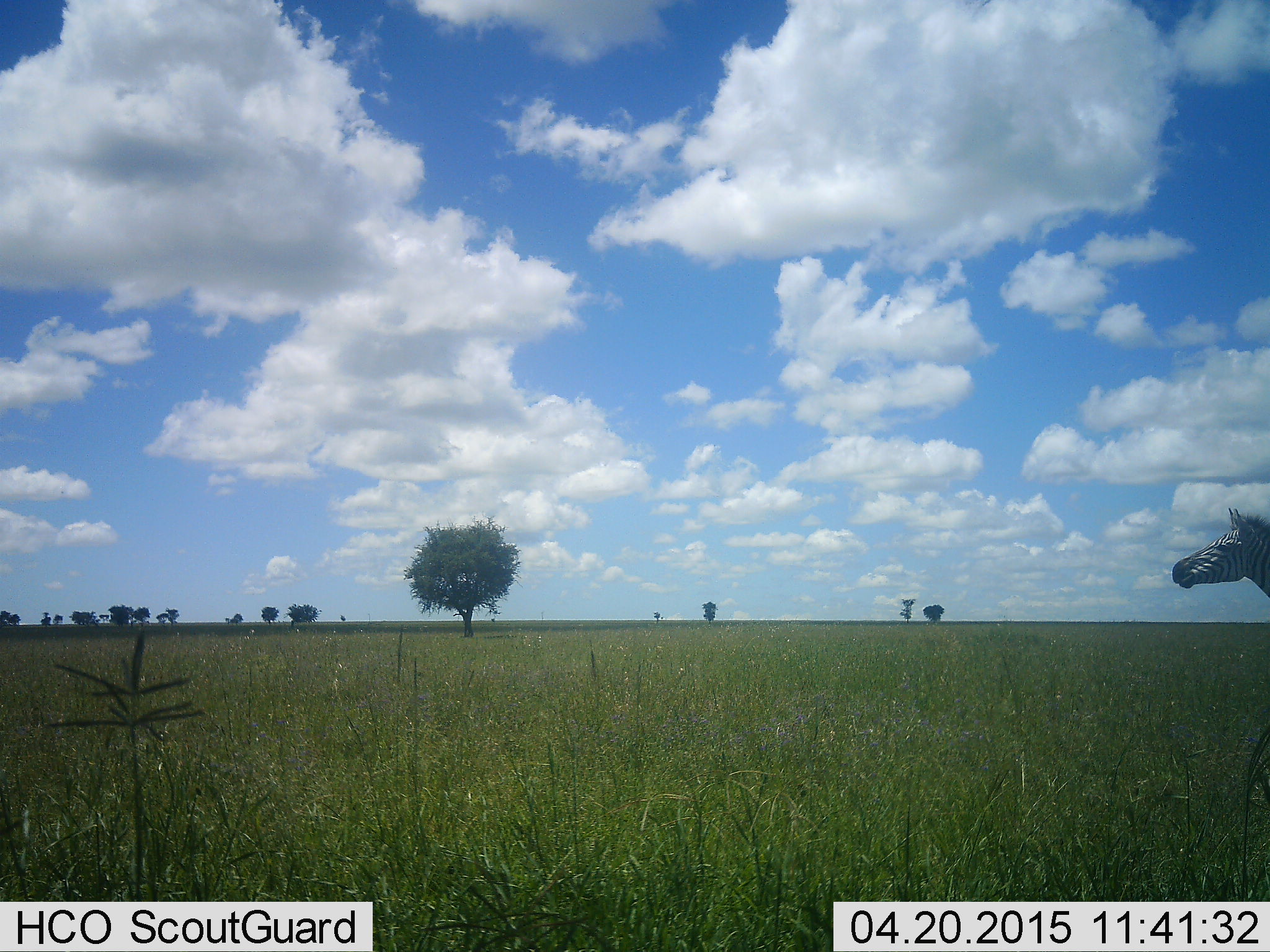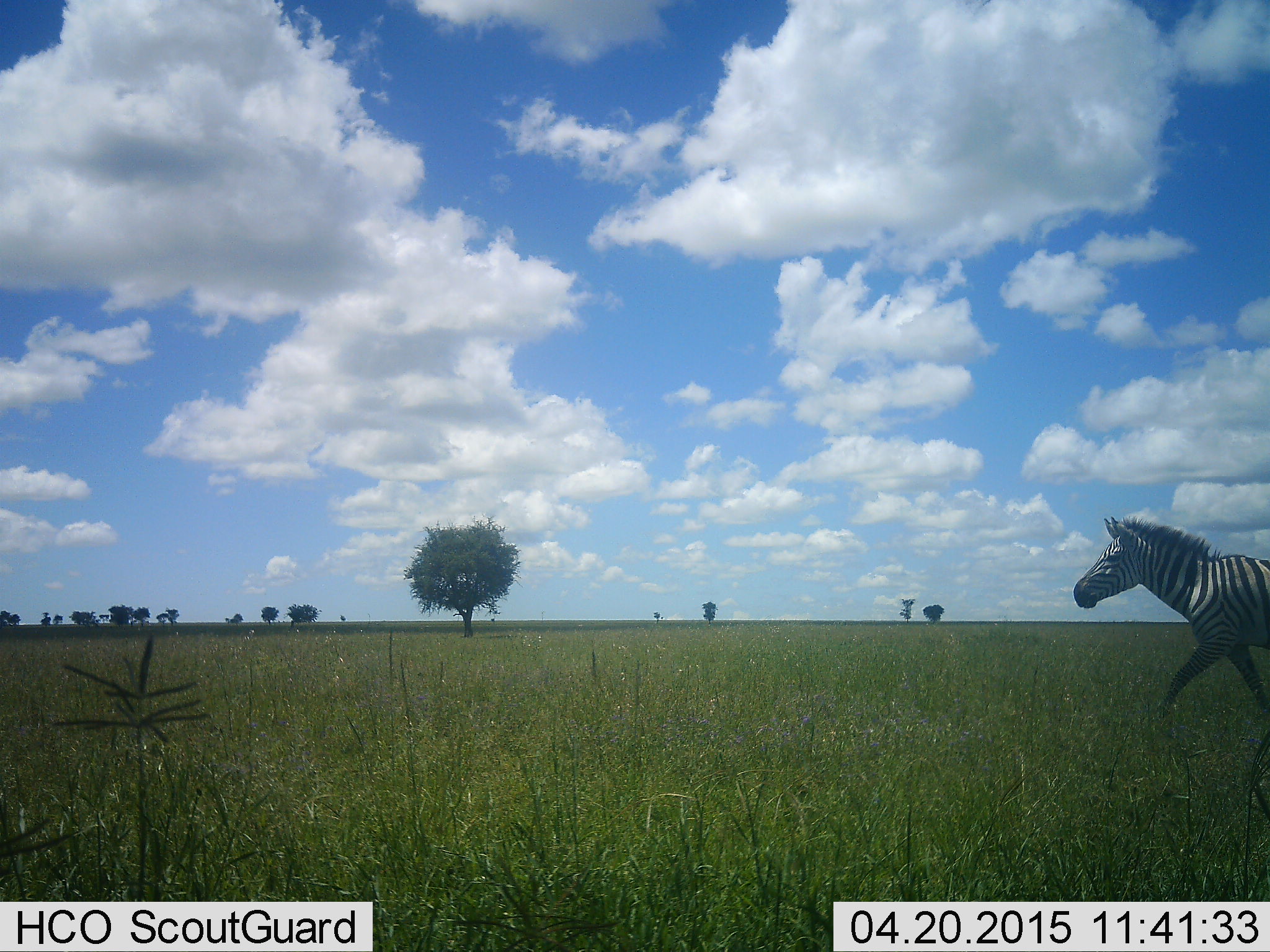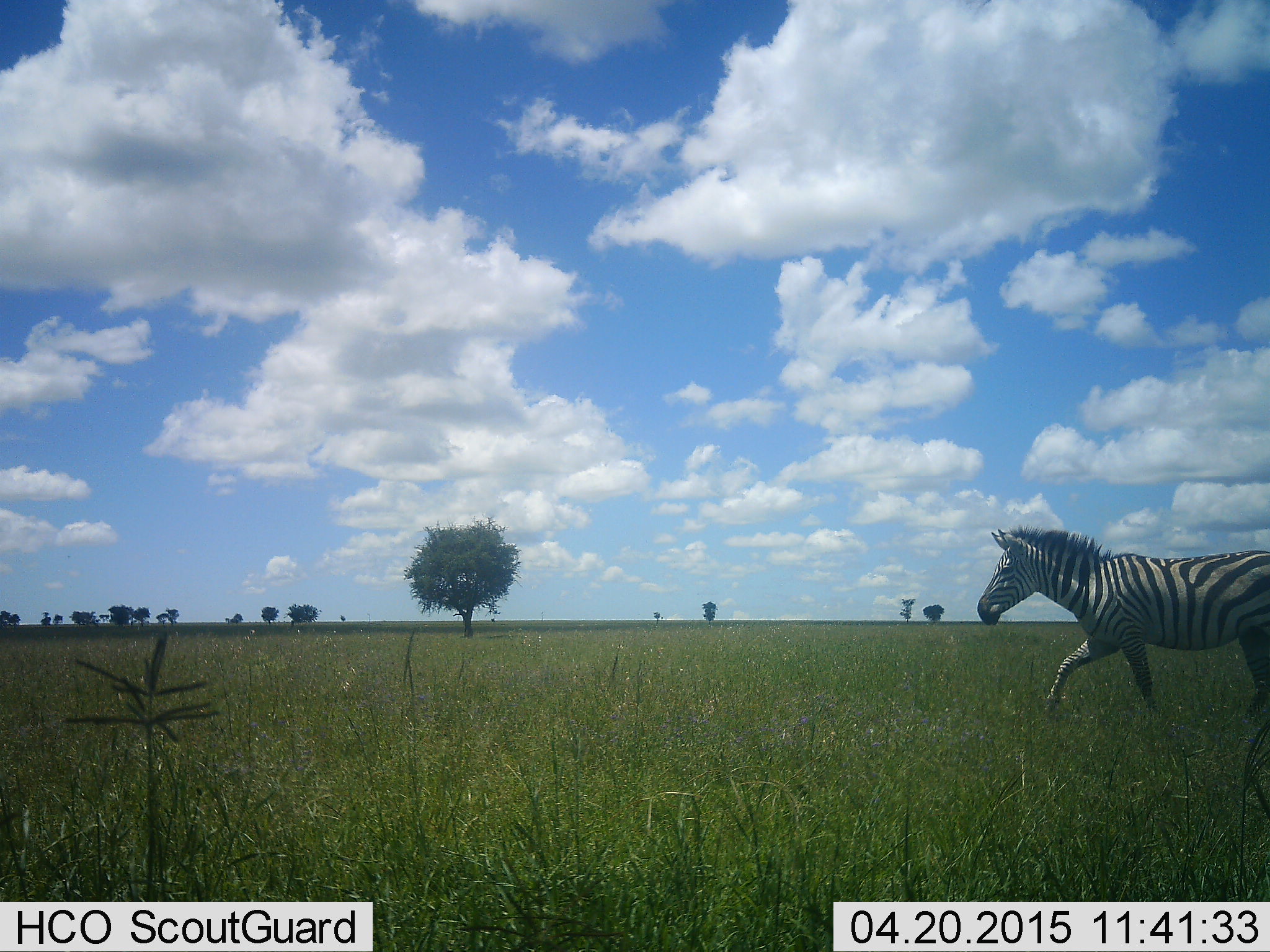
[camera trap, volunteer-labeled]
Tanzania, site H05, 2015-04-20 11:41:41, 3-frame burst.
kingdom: Animalia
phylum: Chordata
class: Mammalia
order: Perissodactyla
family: Equidae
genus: Equus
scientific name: Equus quagga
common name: plains zebra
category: zebra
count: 1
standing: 0%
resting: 0%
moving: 100%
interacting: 0%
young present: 0%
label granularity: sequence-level